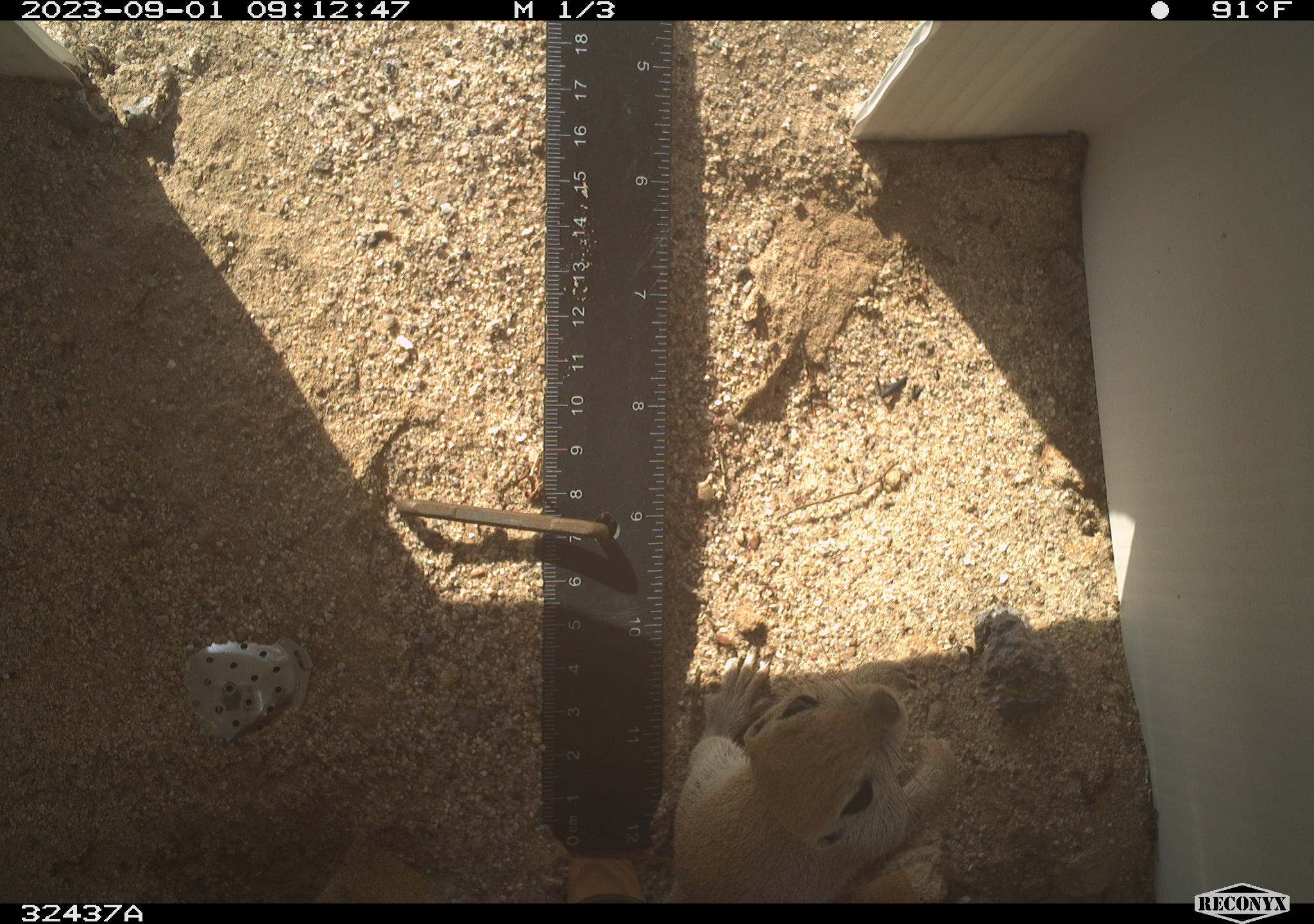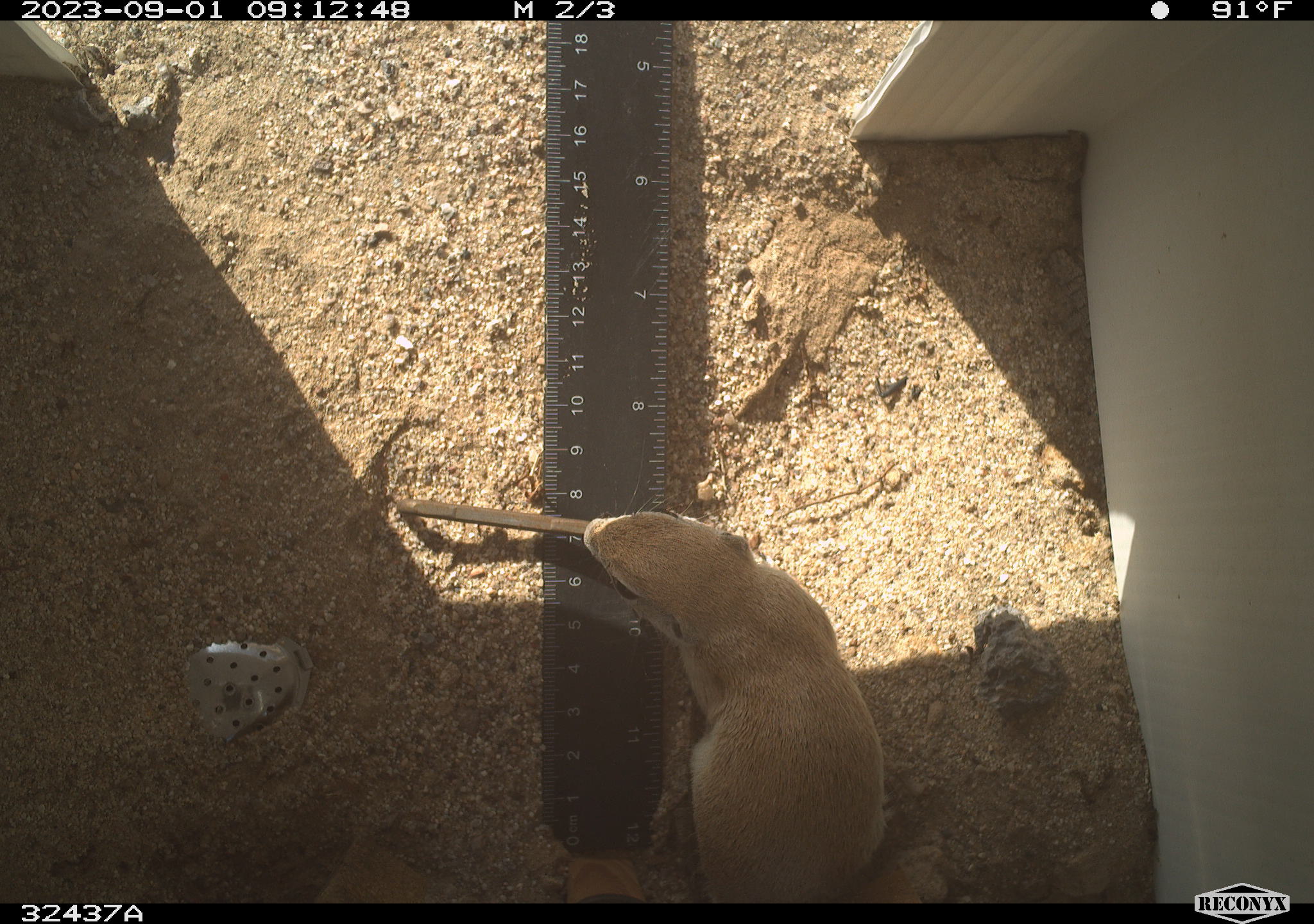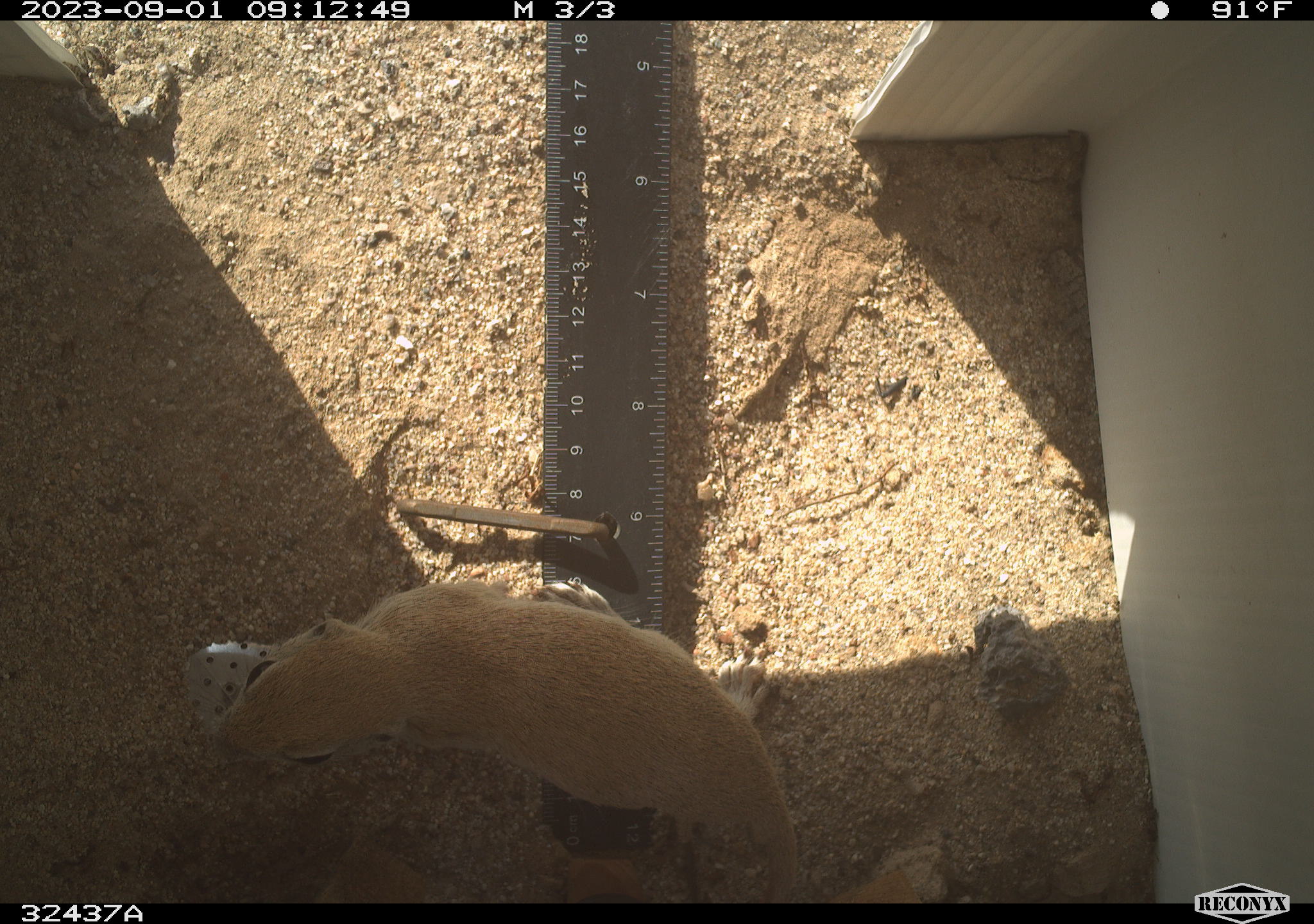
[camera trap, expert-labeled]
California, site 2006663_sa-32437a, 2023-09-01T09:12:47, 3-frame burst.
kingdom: Animalia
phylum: Chordata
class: Mammalia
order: Rodentia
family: Sciuridae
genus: Xerospermophilus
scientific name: Xerospermophilus tereticaudus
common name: round-tailed ground squirrel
Round-tailed ground squirrel (Xerospermophilus tereticaudus).